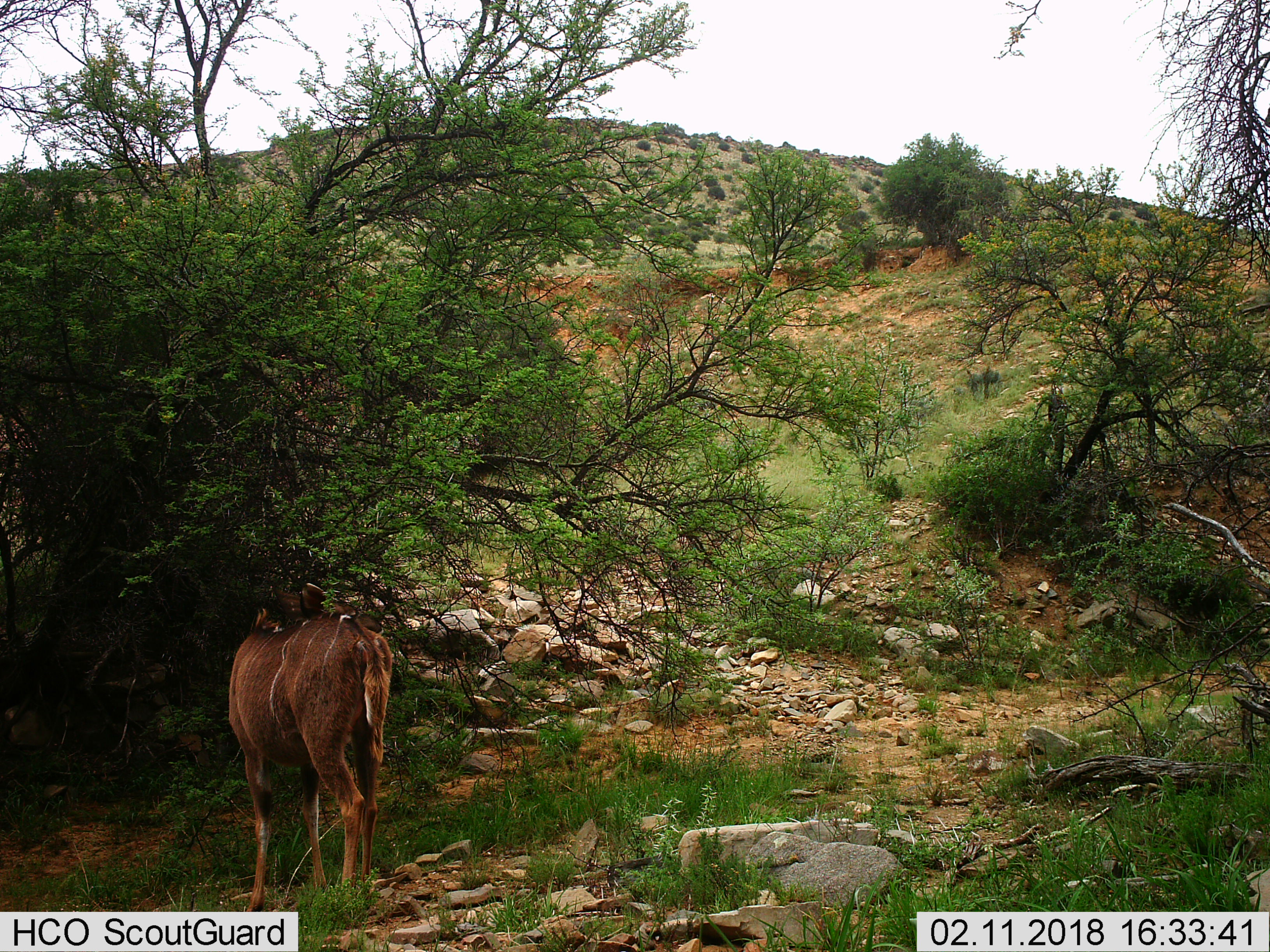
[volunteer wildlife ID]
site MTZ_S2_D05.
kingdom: Animalia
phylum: Chordata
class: Mammalia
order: Artiodactyla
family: Bovidae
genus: Tragelaphus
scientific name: Tragelaphus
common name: kudu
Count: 1.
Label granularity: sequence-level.